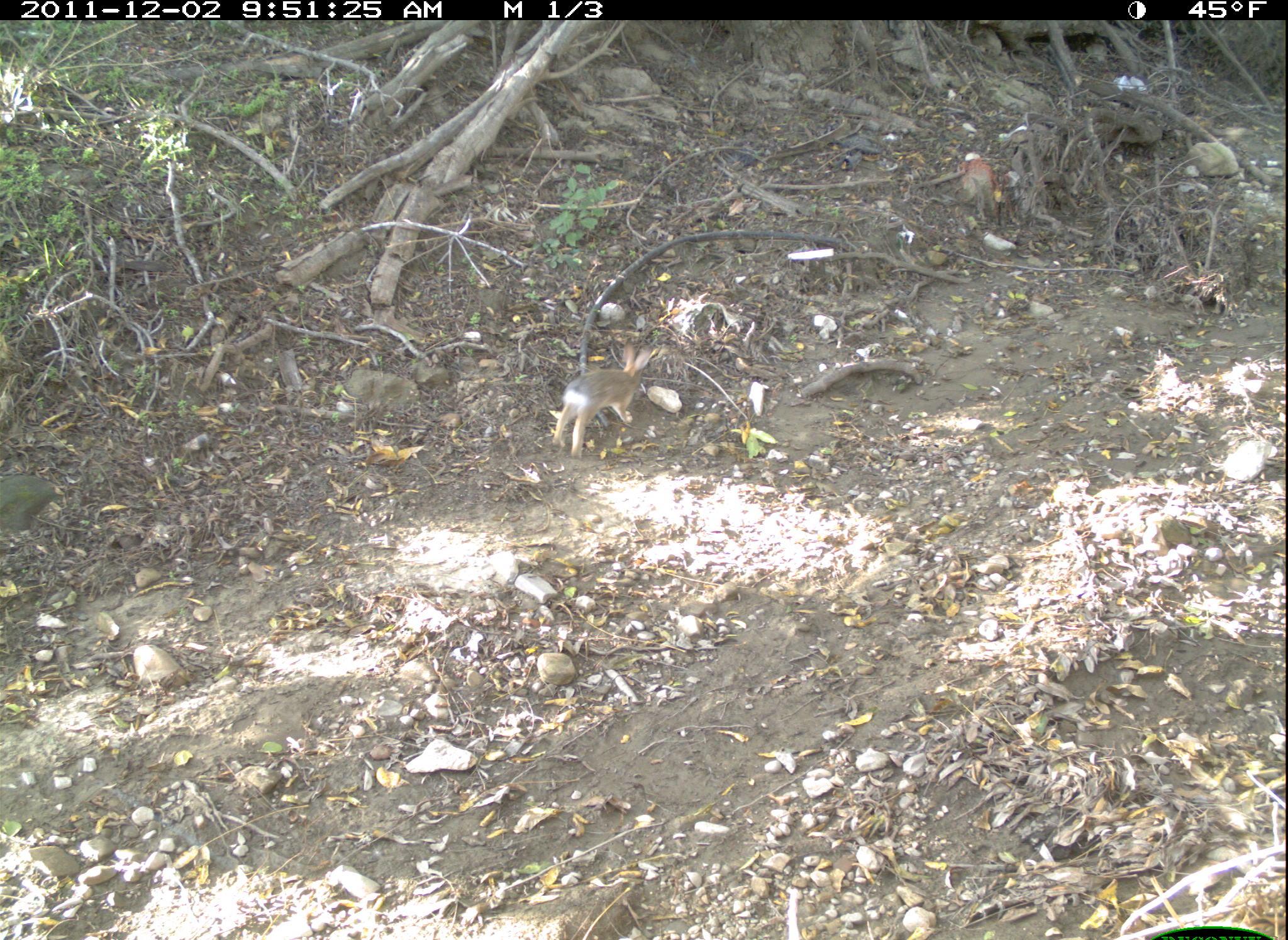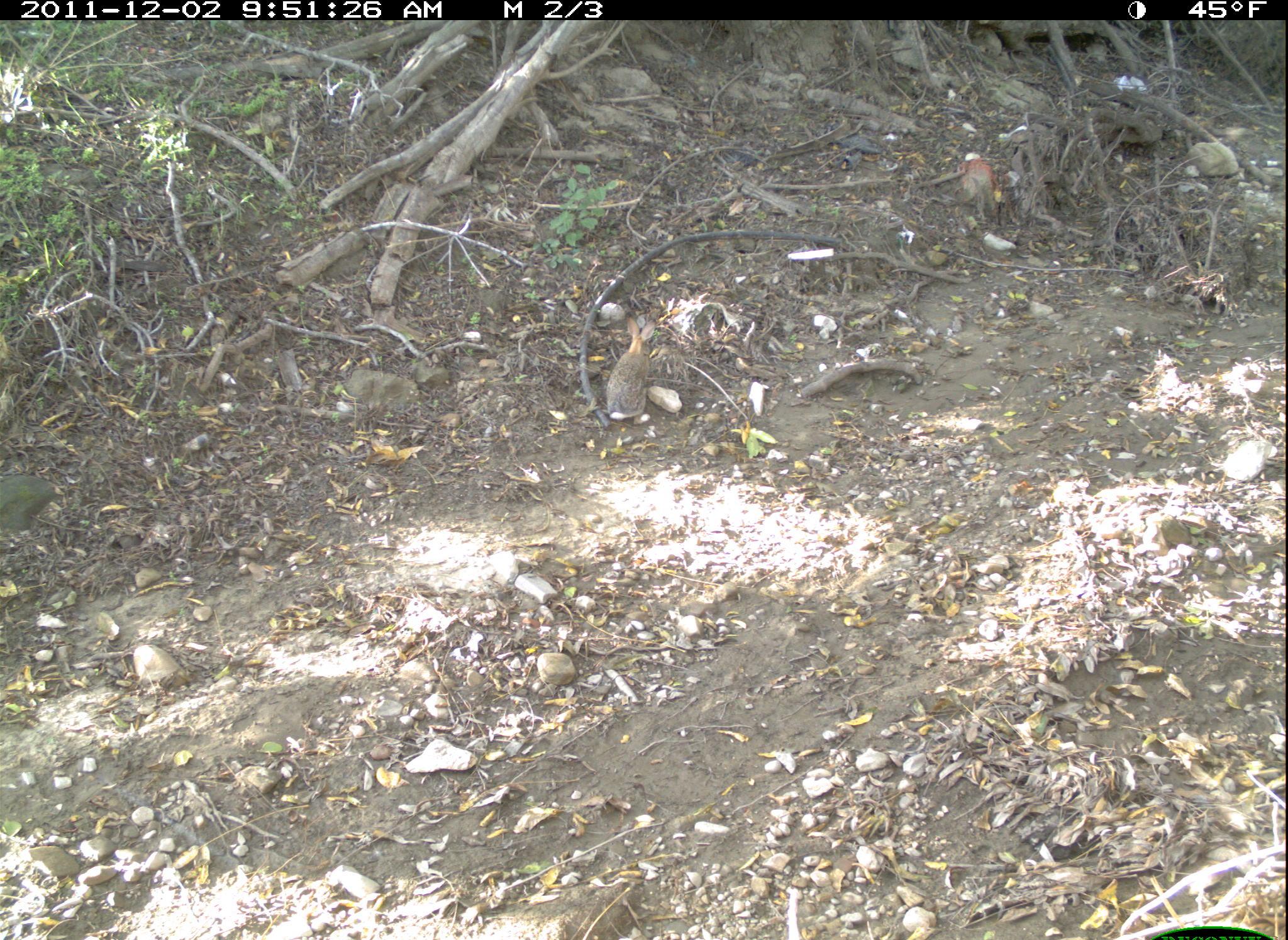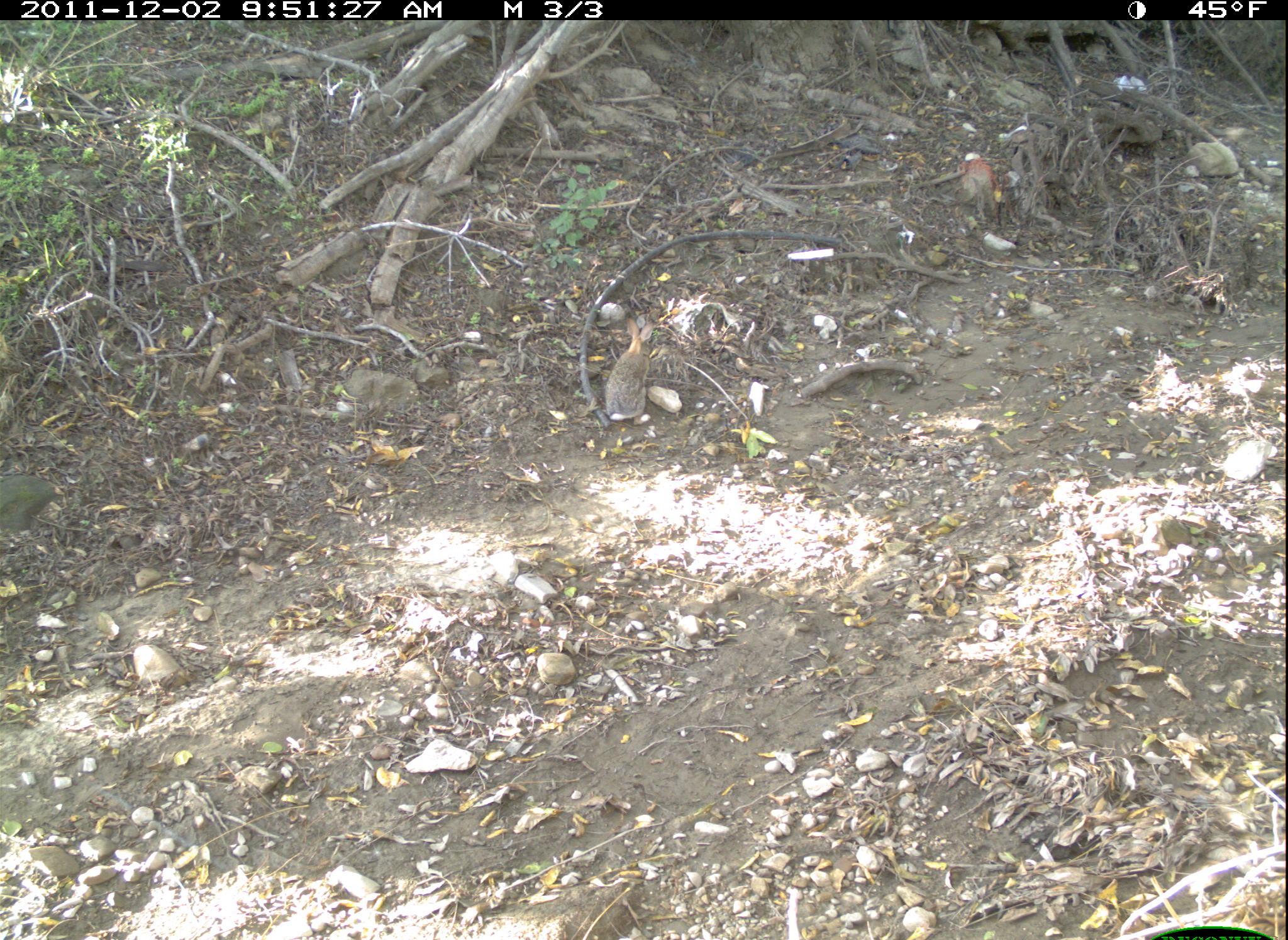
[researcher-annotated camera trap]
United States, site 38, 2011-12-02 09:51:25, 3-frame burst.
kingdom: Animalia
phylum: Chordata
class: Mammalia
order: Lagomorpha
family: Leporidae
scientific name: Leporidae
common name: rabbits and hares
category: rabbit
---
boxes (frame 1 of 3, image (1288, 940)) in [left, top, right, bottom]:
rabbit: [547, 331, 662, 462]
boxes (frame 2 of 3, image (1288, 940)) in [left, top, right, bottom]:
rabbit: [597, 298, 667, 432]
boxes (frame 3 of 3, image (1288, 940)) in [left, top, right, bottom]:
rabbit: [591, 309, 665, 432]